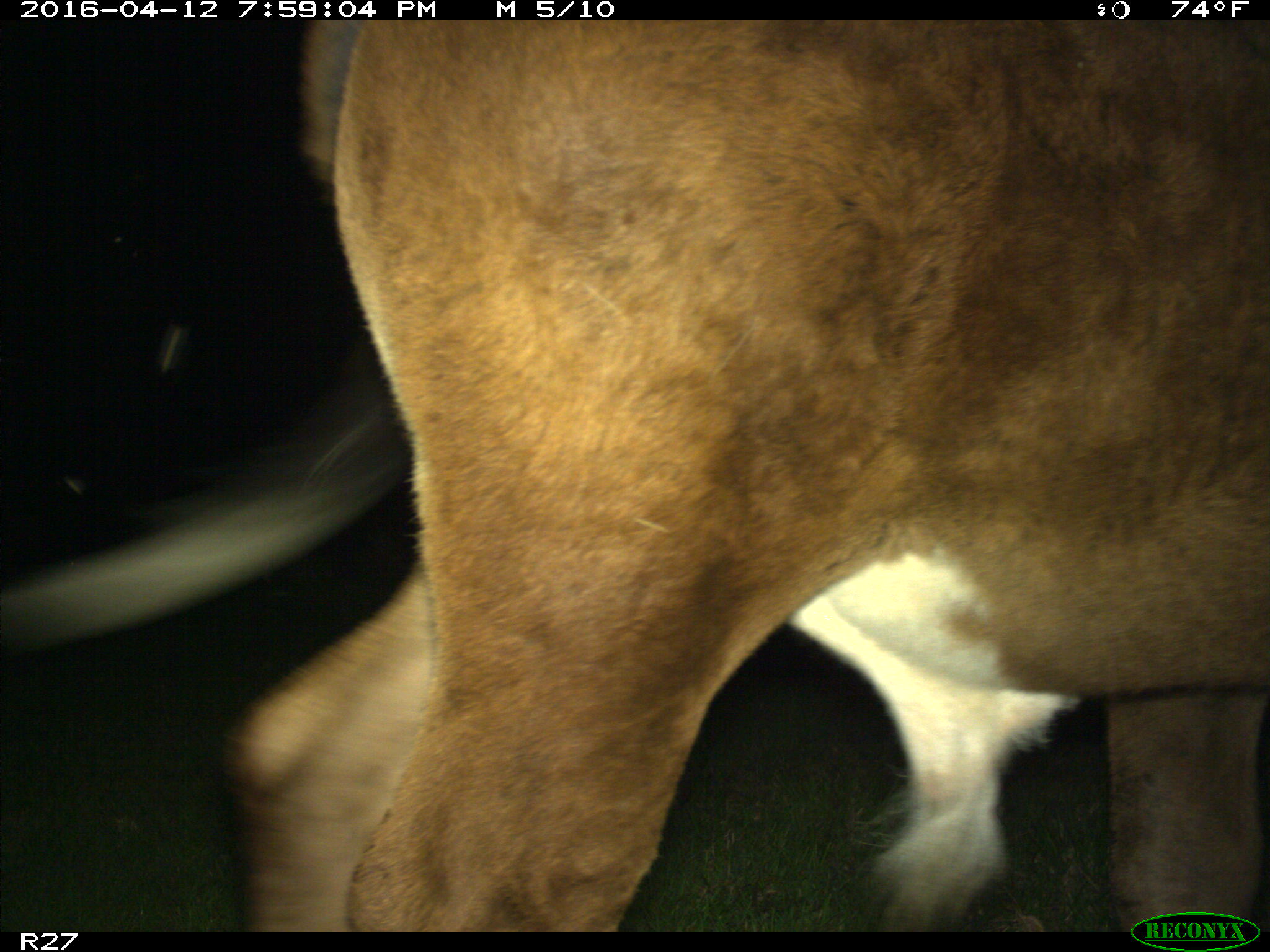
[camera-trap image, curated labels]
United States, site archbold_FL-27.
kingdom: Animalia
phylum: Chordata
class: Mammalia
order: Artiodactyla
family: Bovidae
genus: Bos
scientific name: Bos taurus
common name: domestic cow